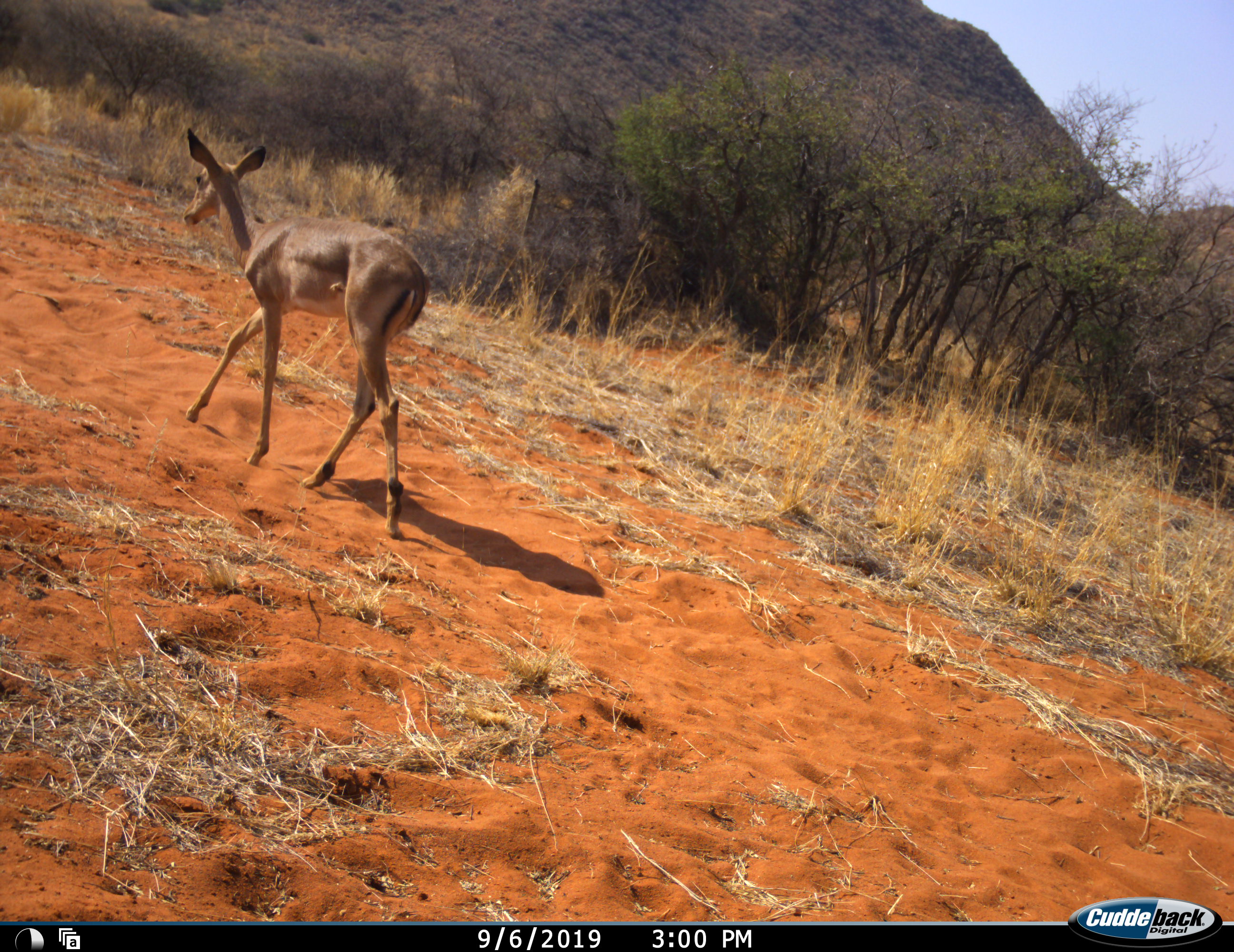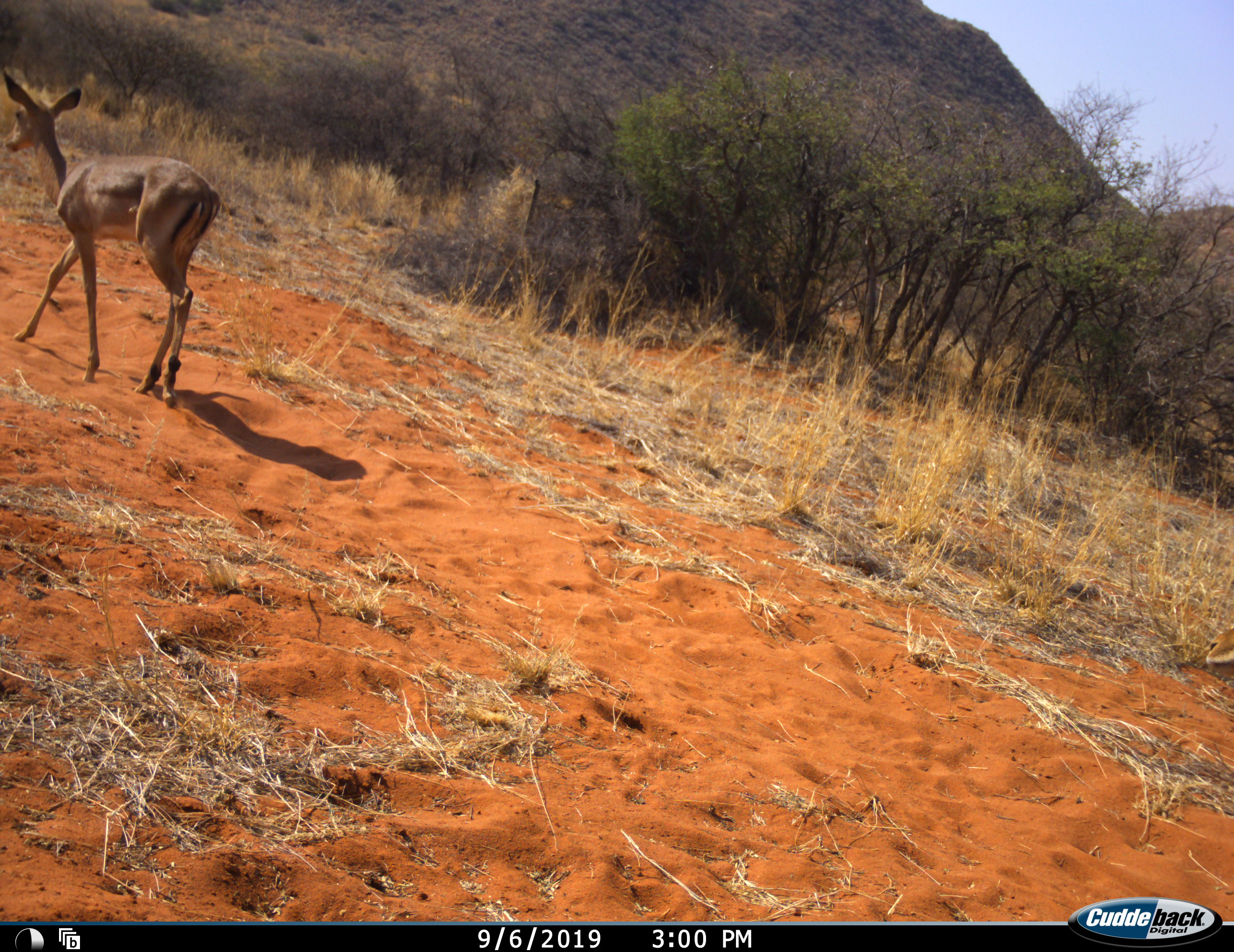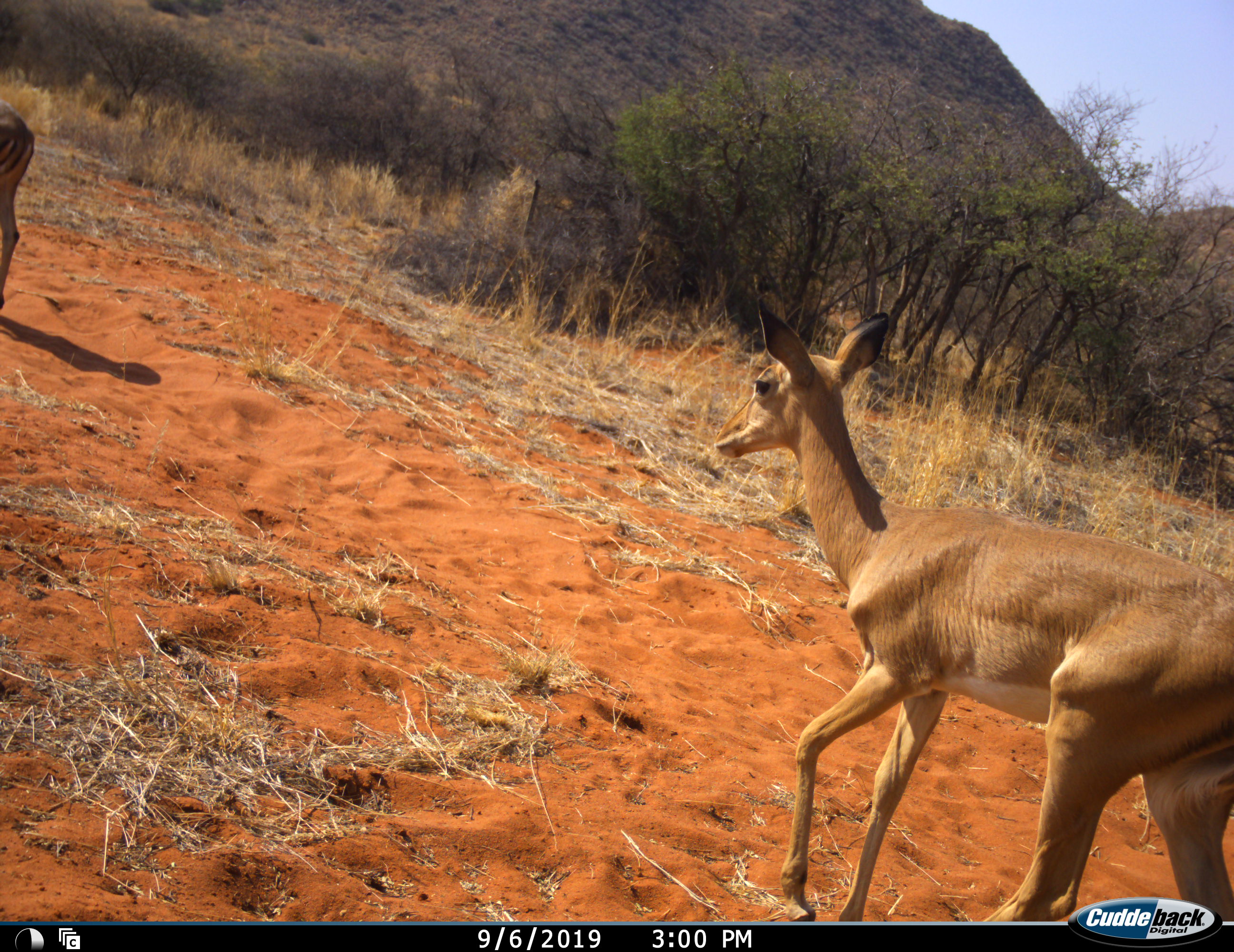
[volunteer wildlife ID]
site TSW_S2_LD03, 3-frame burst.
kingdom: Animalia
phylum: Chordata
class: Mammalia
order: Artiodactyla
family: Bovidae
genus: Aepyceros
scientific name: Aepyceros melampus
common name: impala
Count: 2.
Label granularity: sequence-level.